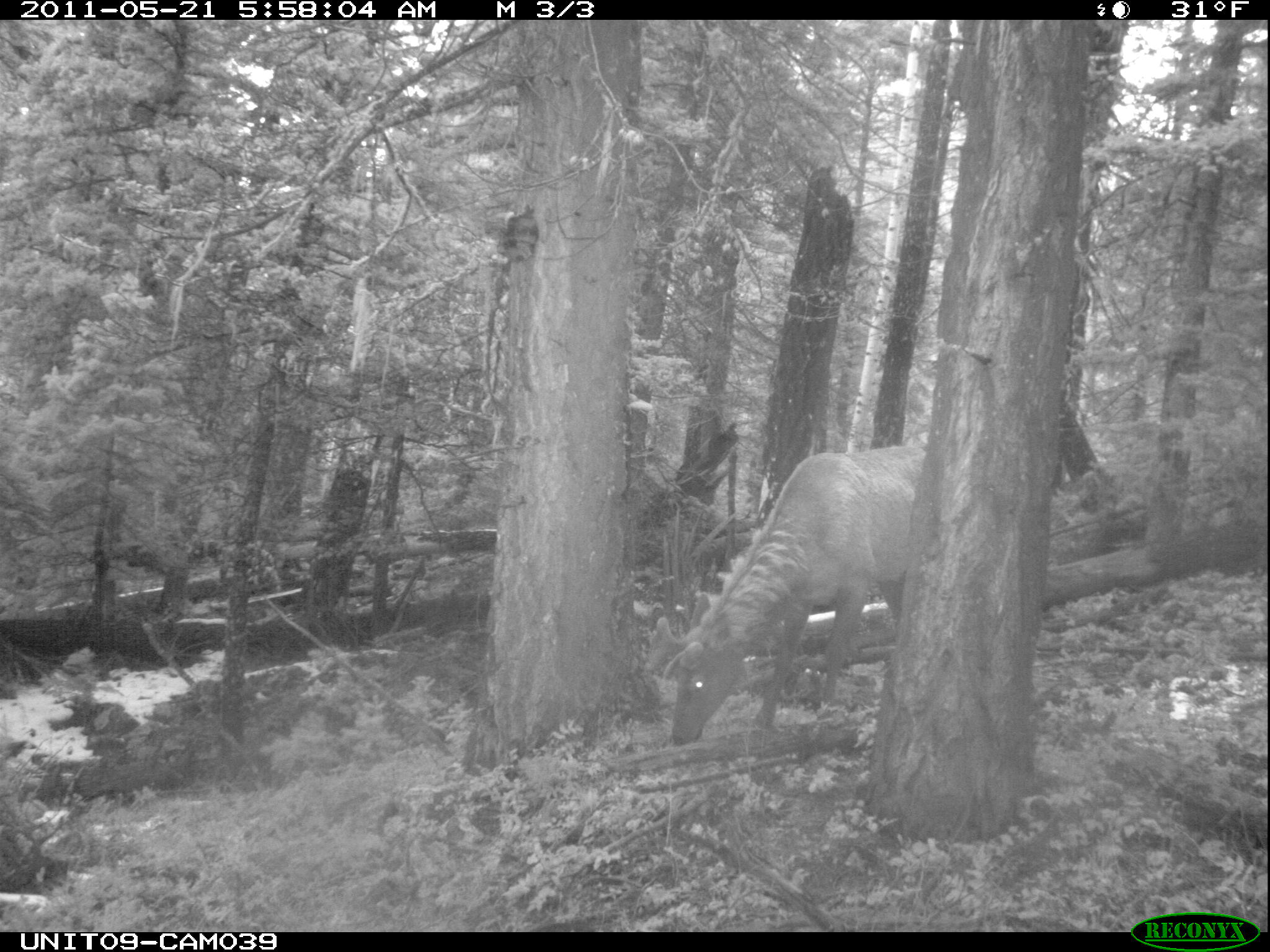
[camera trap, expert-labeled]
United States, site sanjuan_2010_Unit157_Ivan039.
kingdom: Animalia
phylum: Chordata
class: Mammalia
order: Artiodactyla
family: Cervidae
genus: Cervus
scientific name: Cervus elaphus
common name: red deer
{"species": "Cervus elaphus (red deer)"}